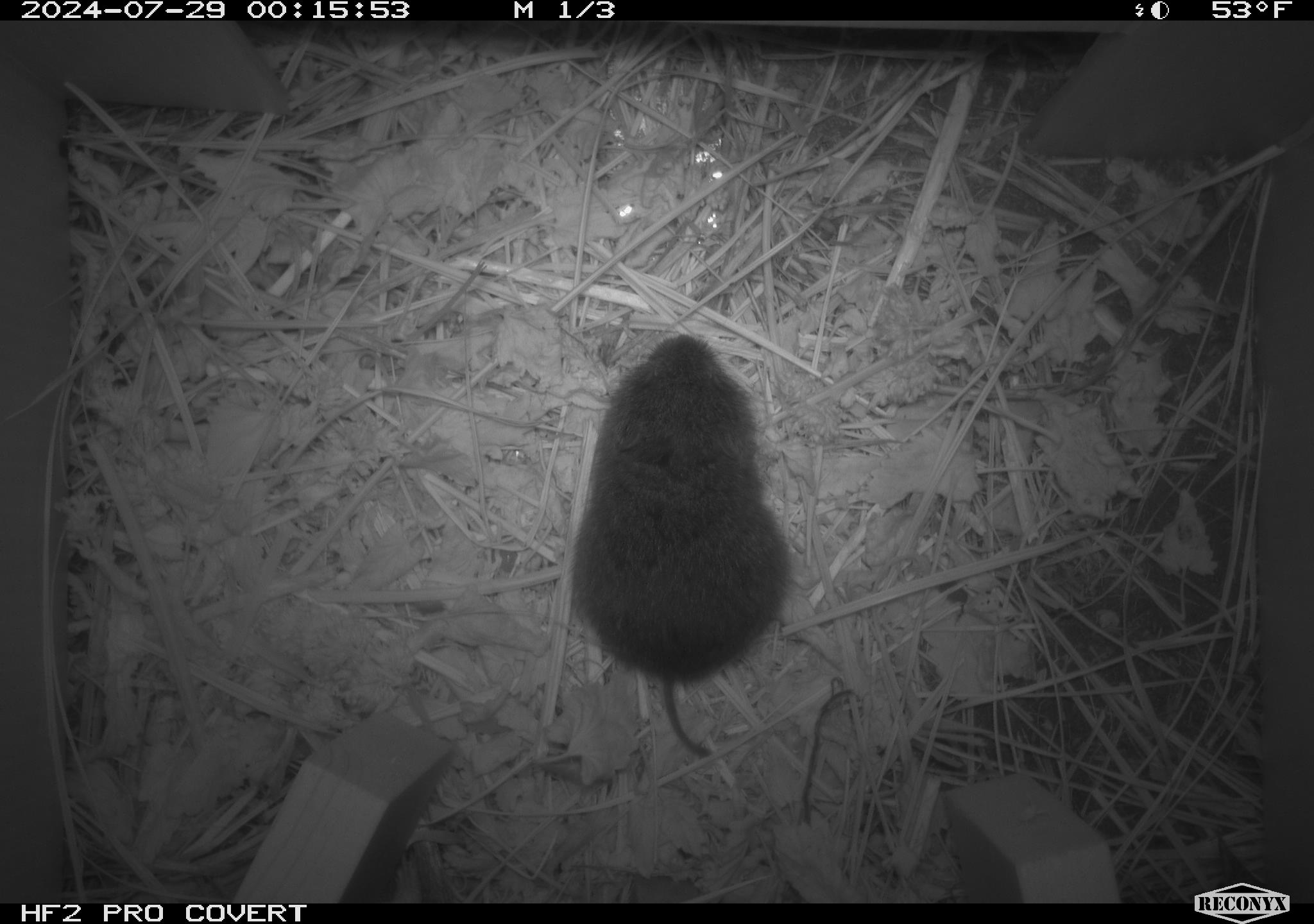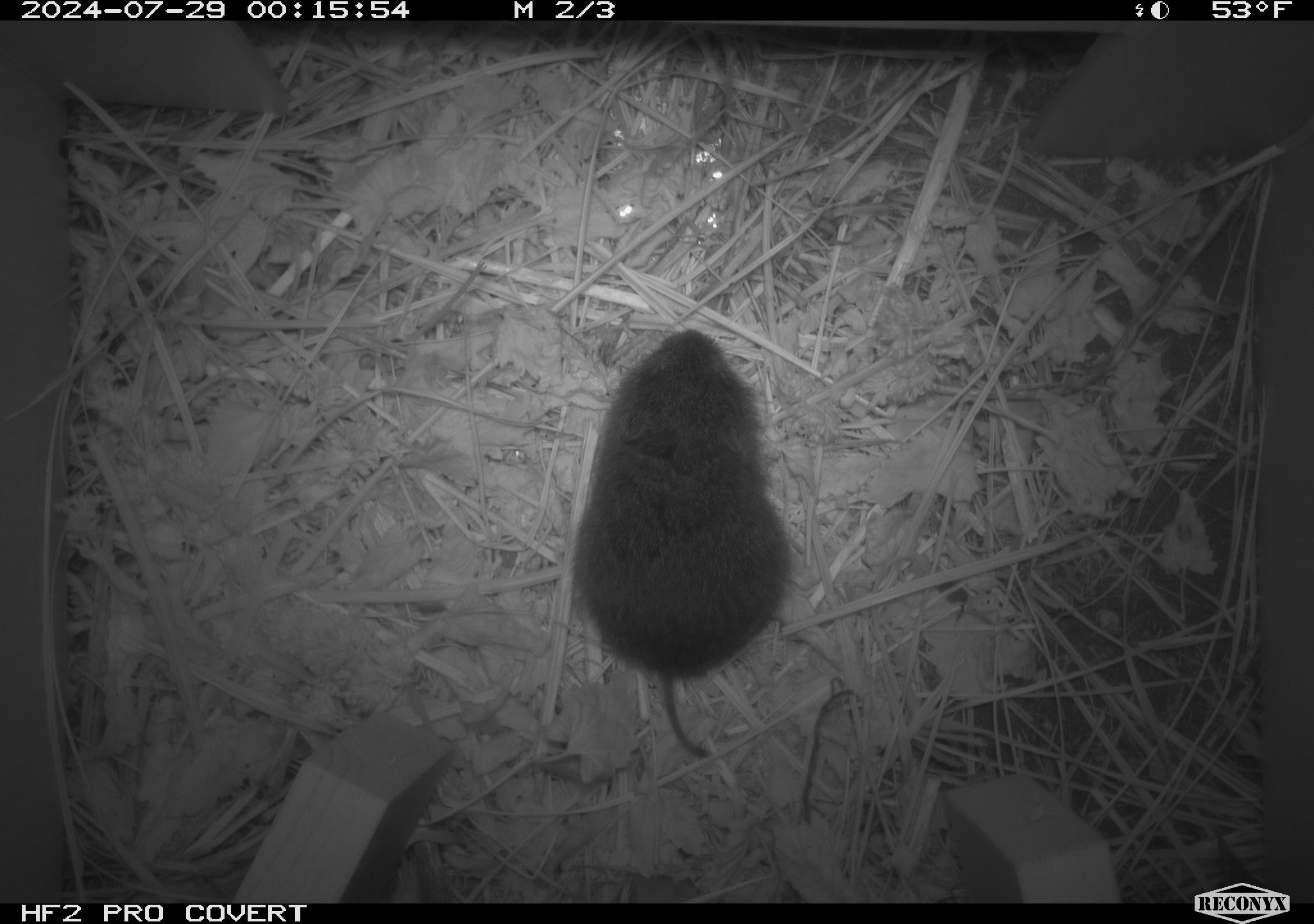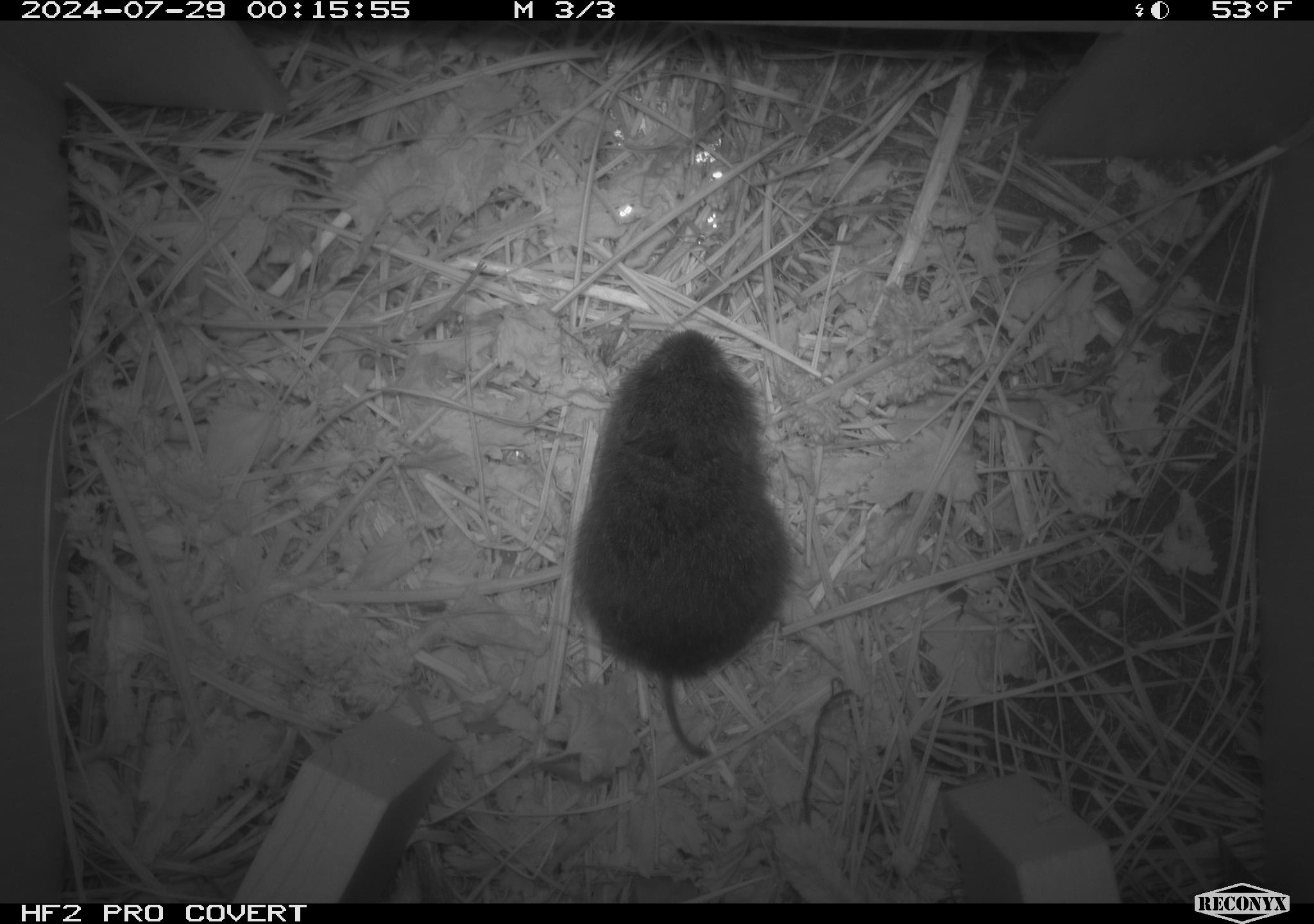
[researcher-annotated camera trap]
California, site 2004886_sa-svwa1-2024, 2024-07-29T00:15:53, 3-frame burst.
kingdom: Animalia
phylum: Chordata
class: Mammalia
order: Rodentia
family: Cricetidae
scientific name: Arvicolinae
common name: voles, lemmings, and muskrats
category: arvicolinae subfamily